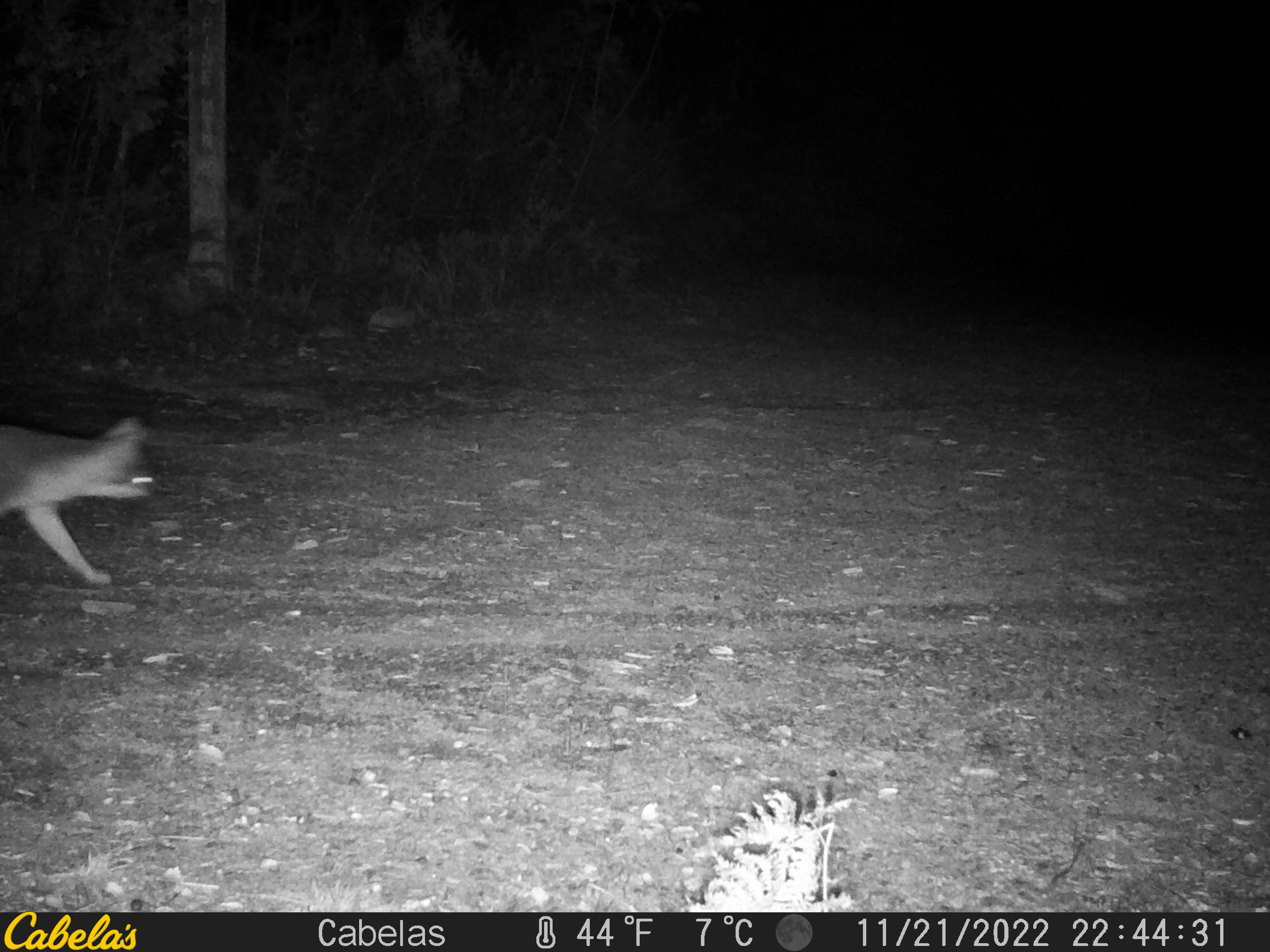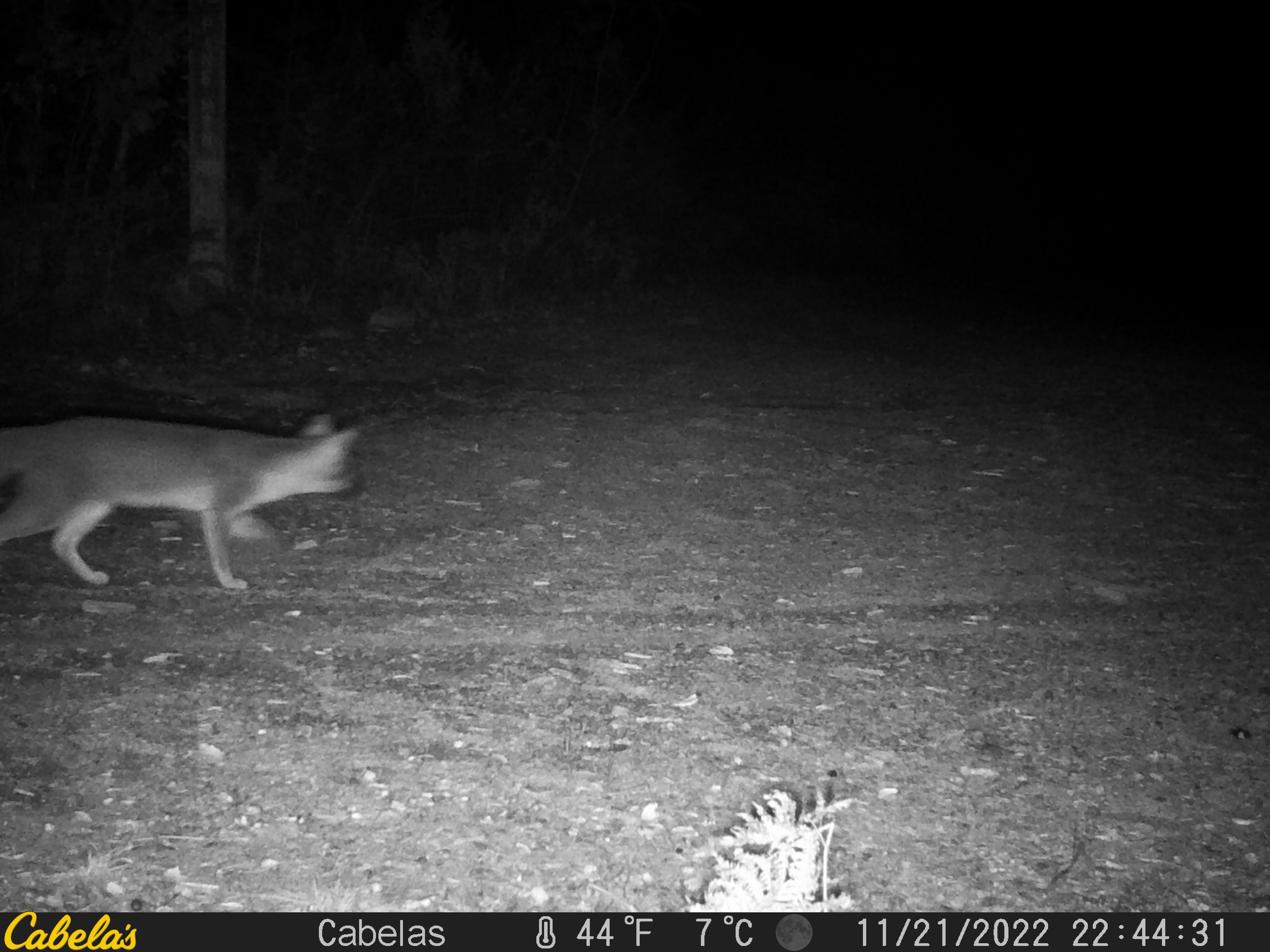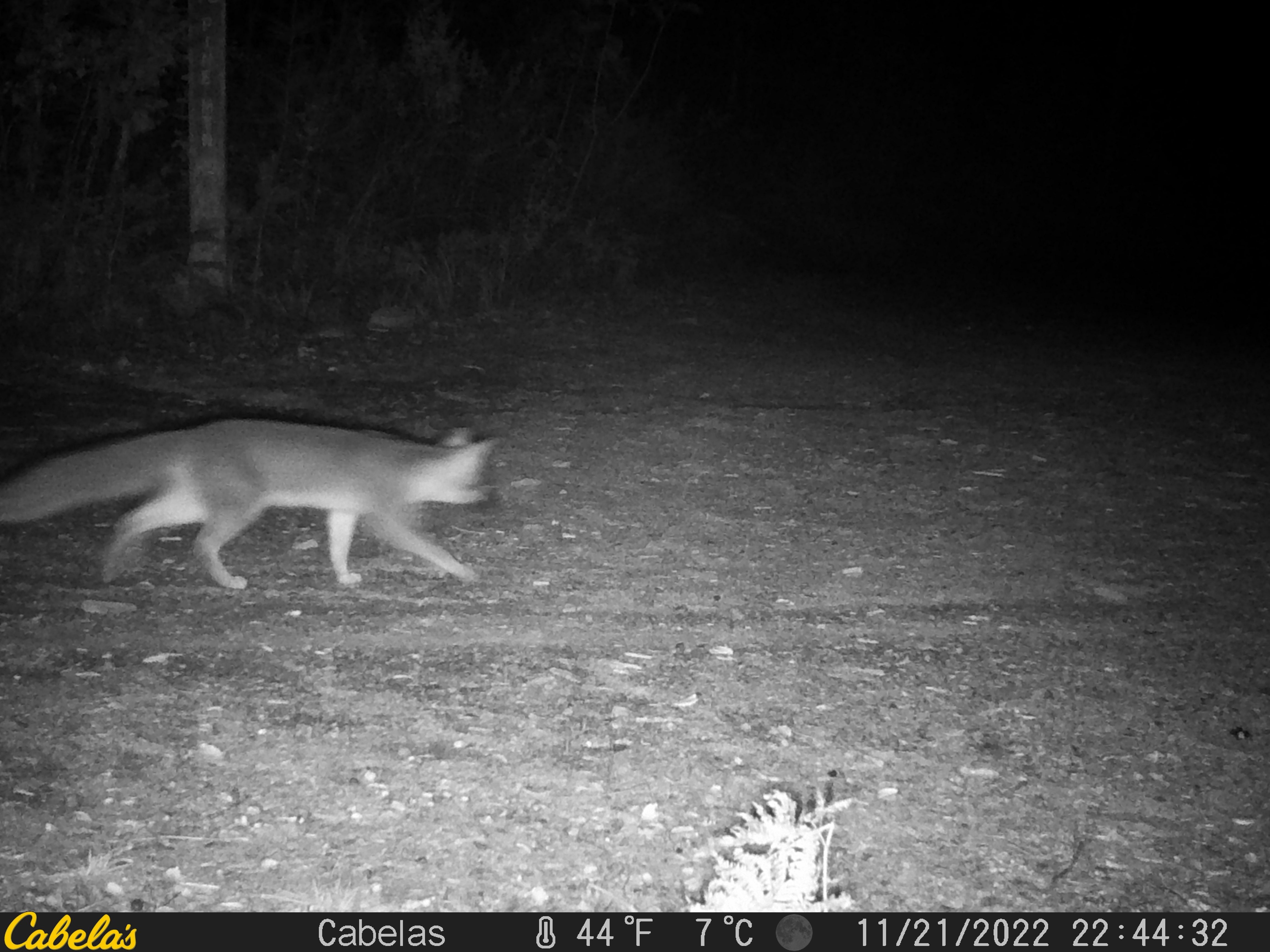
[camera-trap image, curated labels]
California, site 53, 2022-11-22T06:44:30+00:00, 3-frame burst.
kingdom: Animalia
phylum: Chordata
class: Mammalia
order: Carnivora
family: Canidae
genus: Urocyon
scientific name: Urocyon cinereoargenteus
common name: gray fox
Gray fox (Urocyon cinereoargenteus).